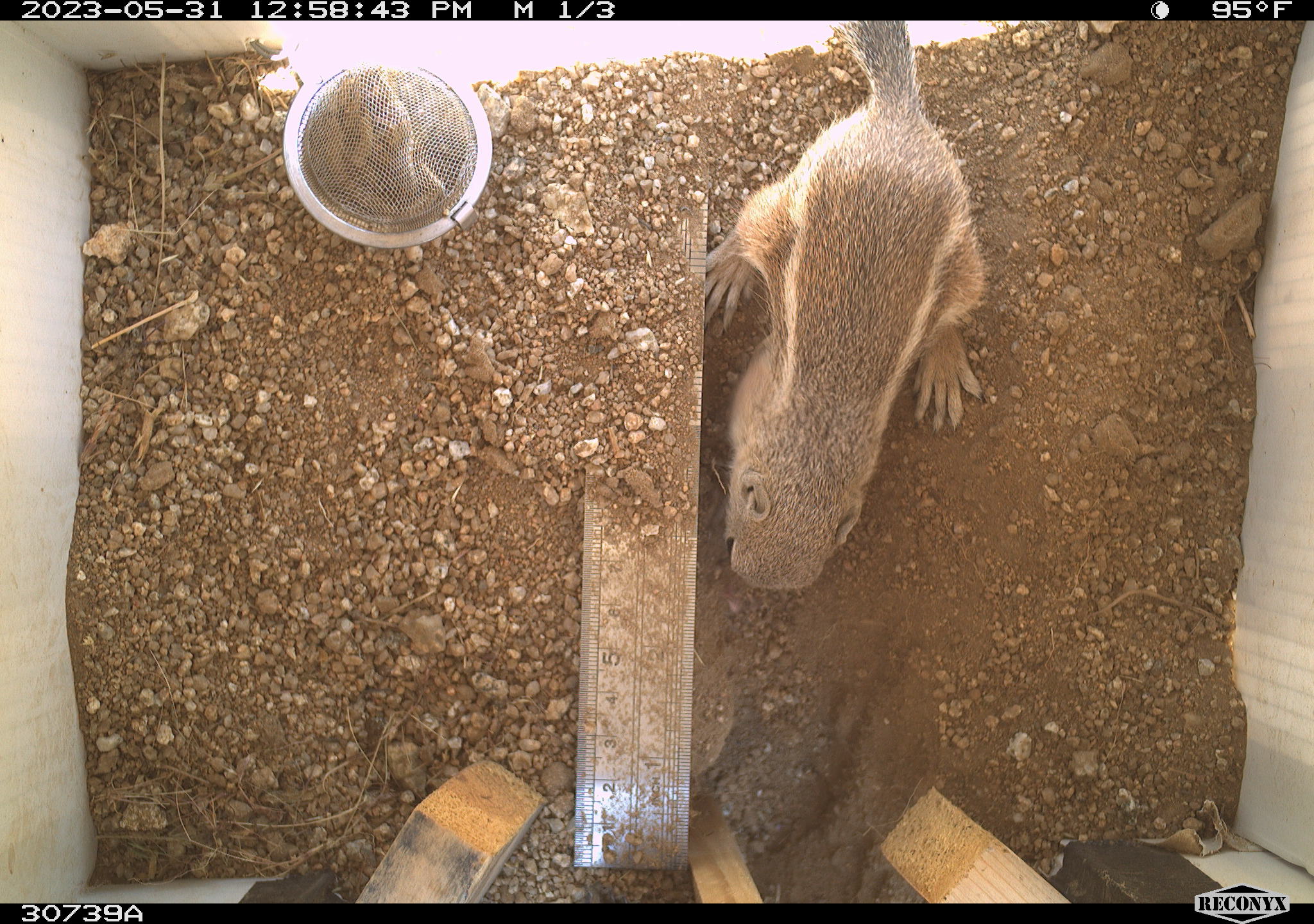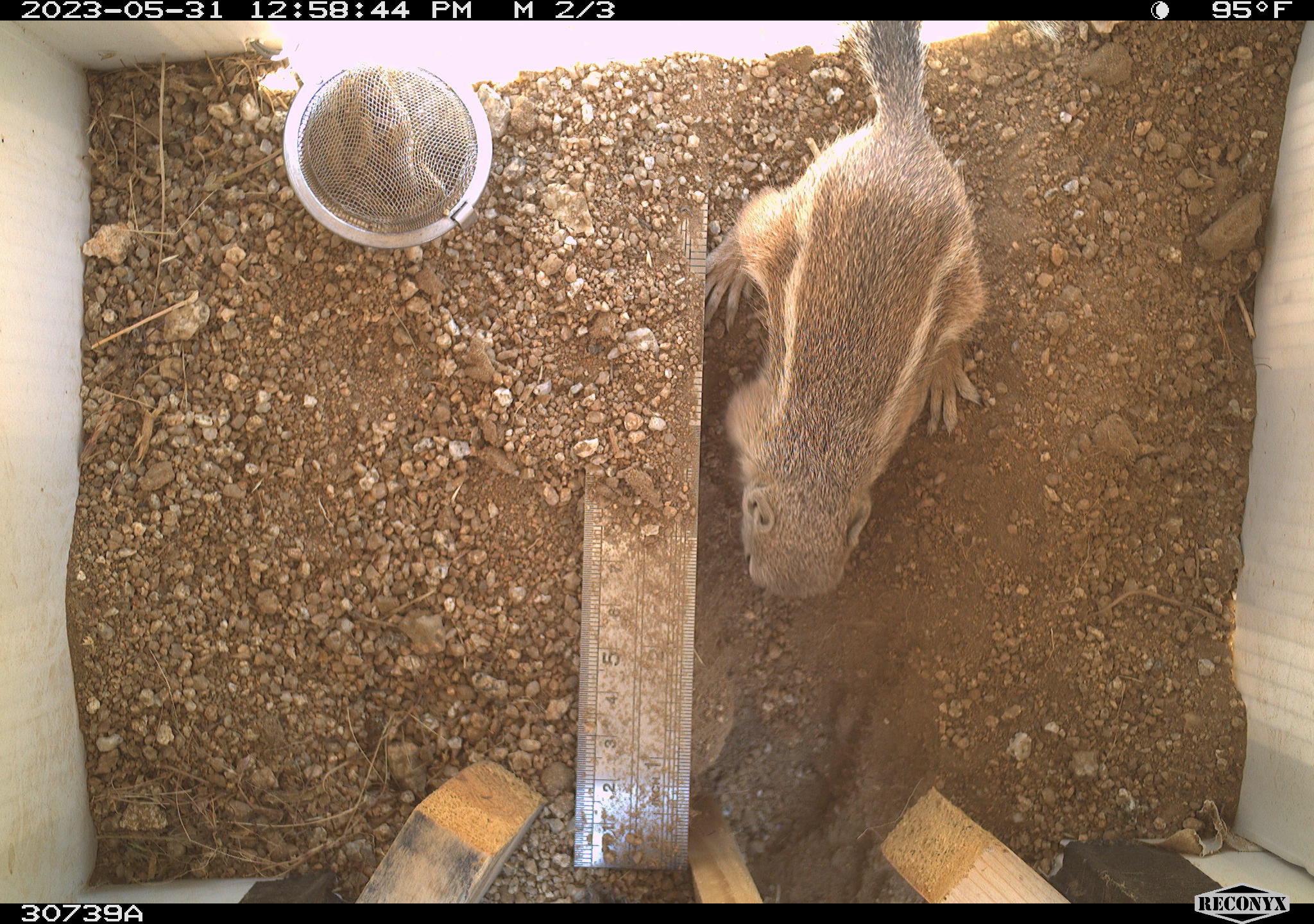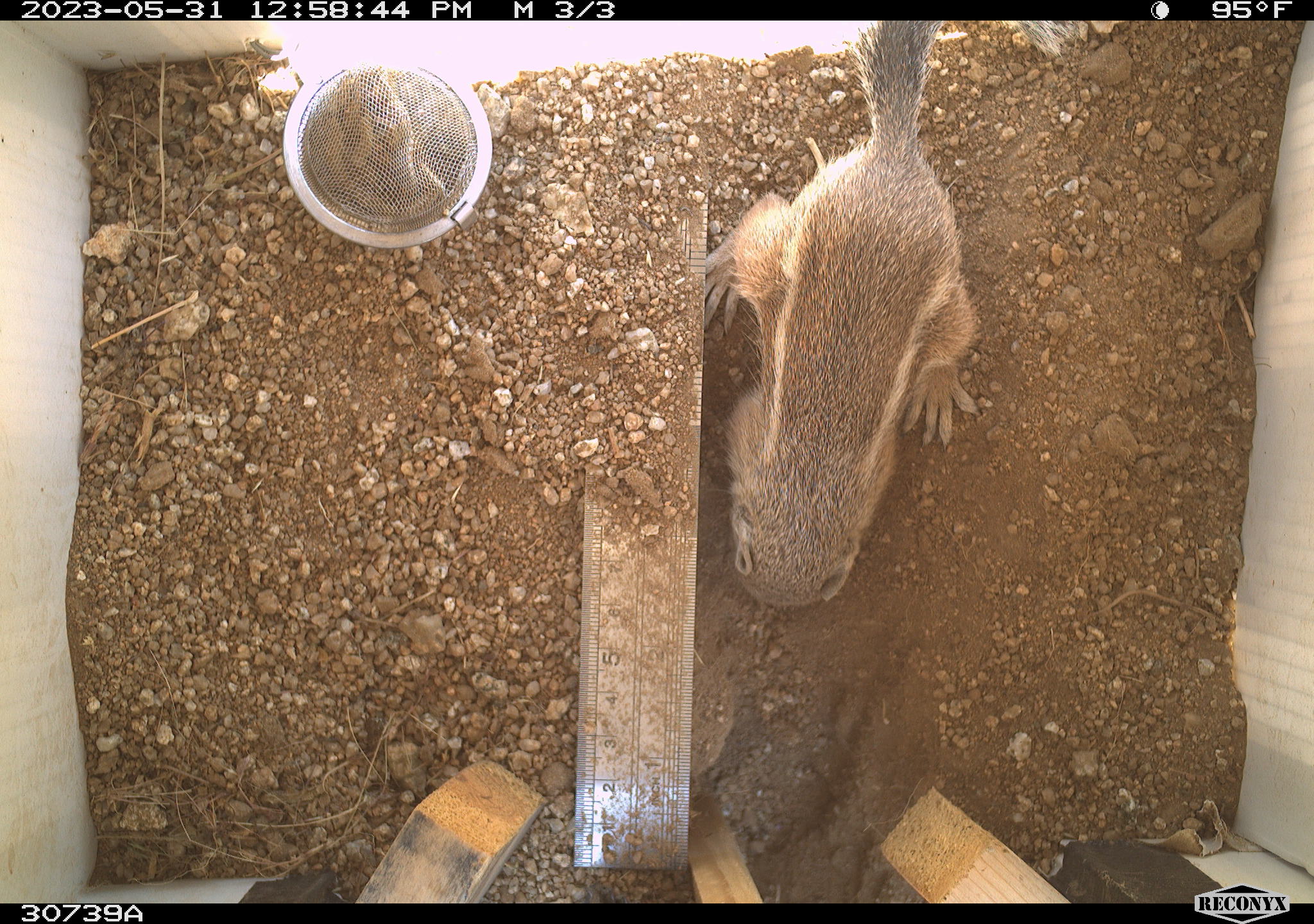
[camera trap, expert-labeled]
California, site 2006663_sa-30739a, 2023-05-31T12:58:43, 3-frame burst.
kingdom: Animalia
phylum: Chordata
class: Mammalia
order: Rodentia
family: Sciuridae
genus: Ammospermophilus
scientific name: Ammospermophilus leucurus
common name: white-tailed antelope squirrel